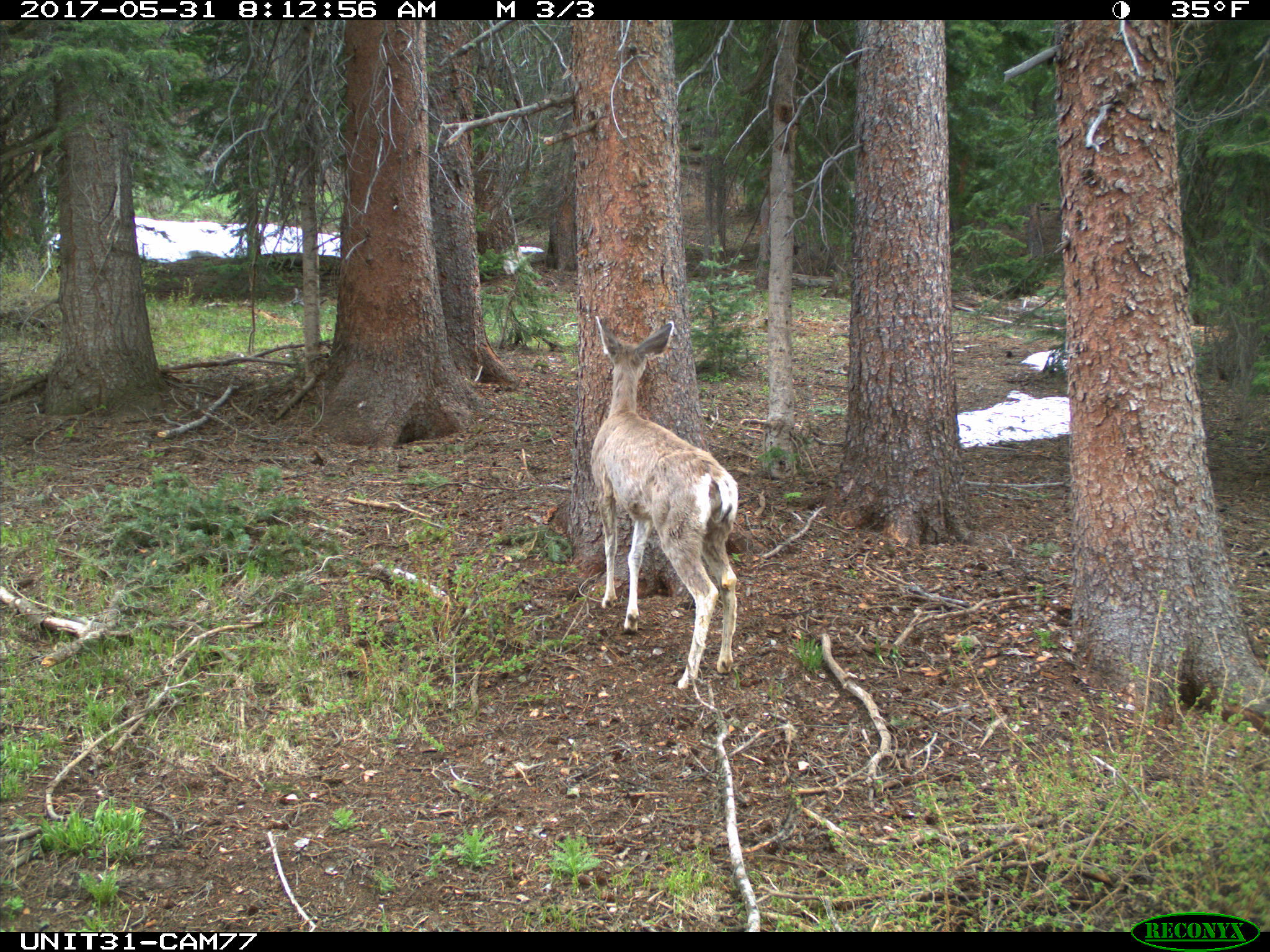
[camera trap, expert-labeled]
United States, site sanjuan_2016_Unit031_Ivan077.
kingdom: Animalia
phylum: Chordata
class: Mammalia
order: Artiodactyla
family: Cervidae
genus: Odocoileus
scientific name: Odocoileus hemionus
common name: mule deer